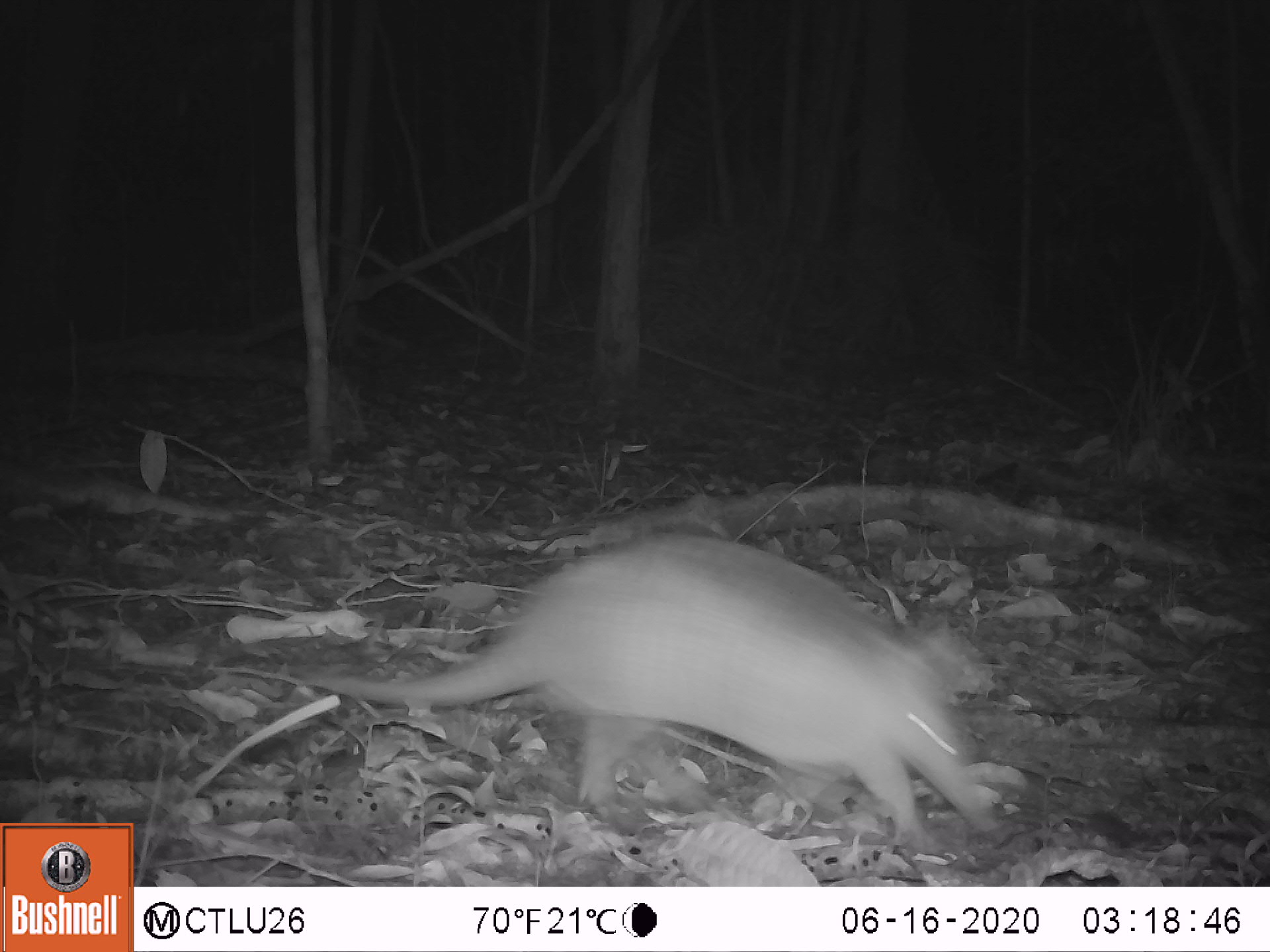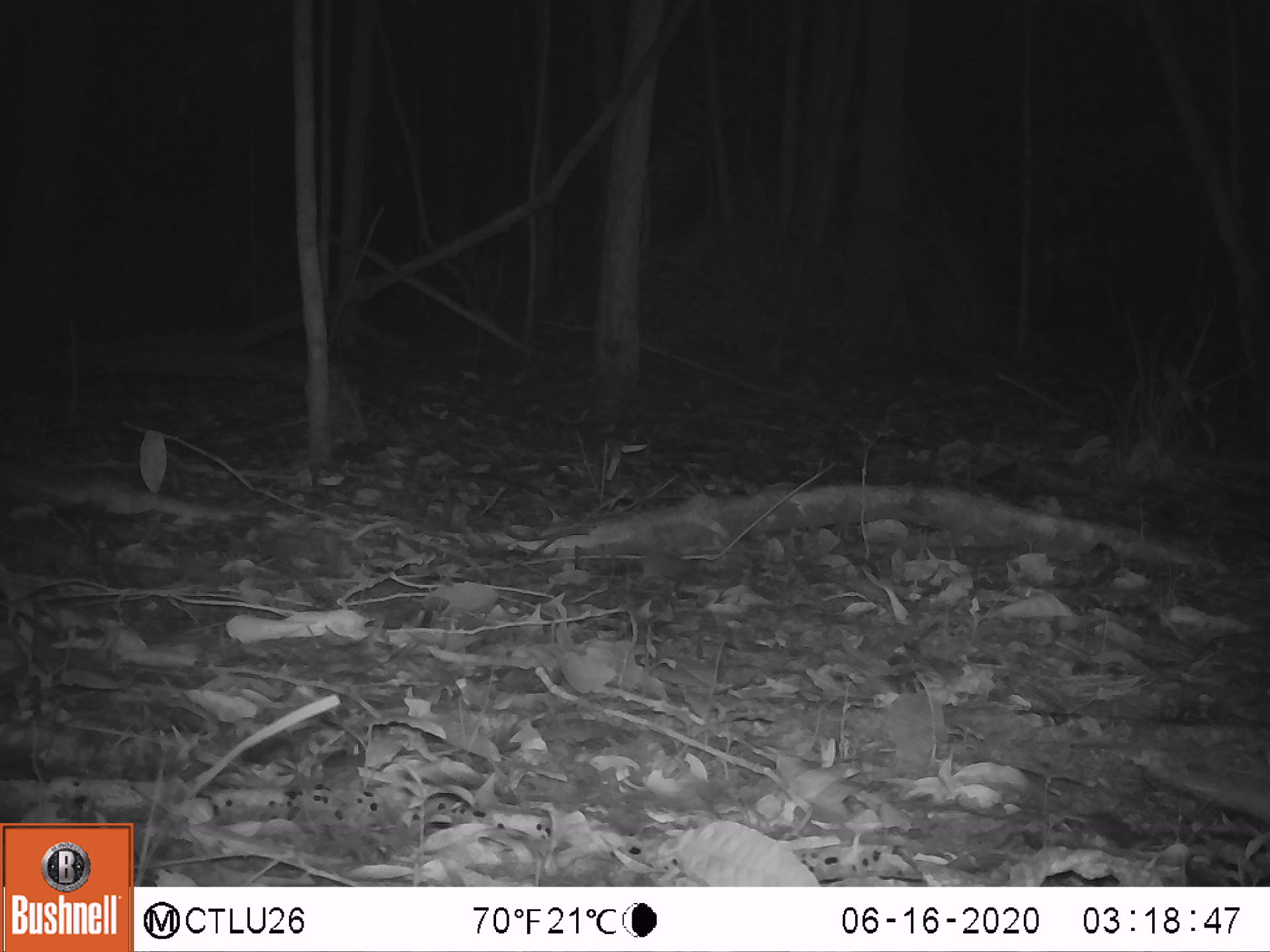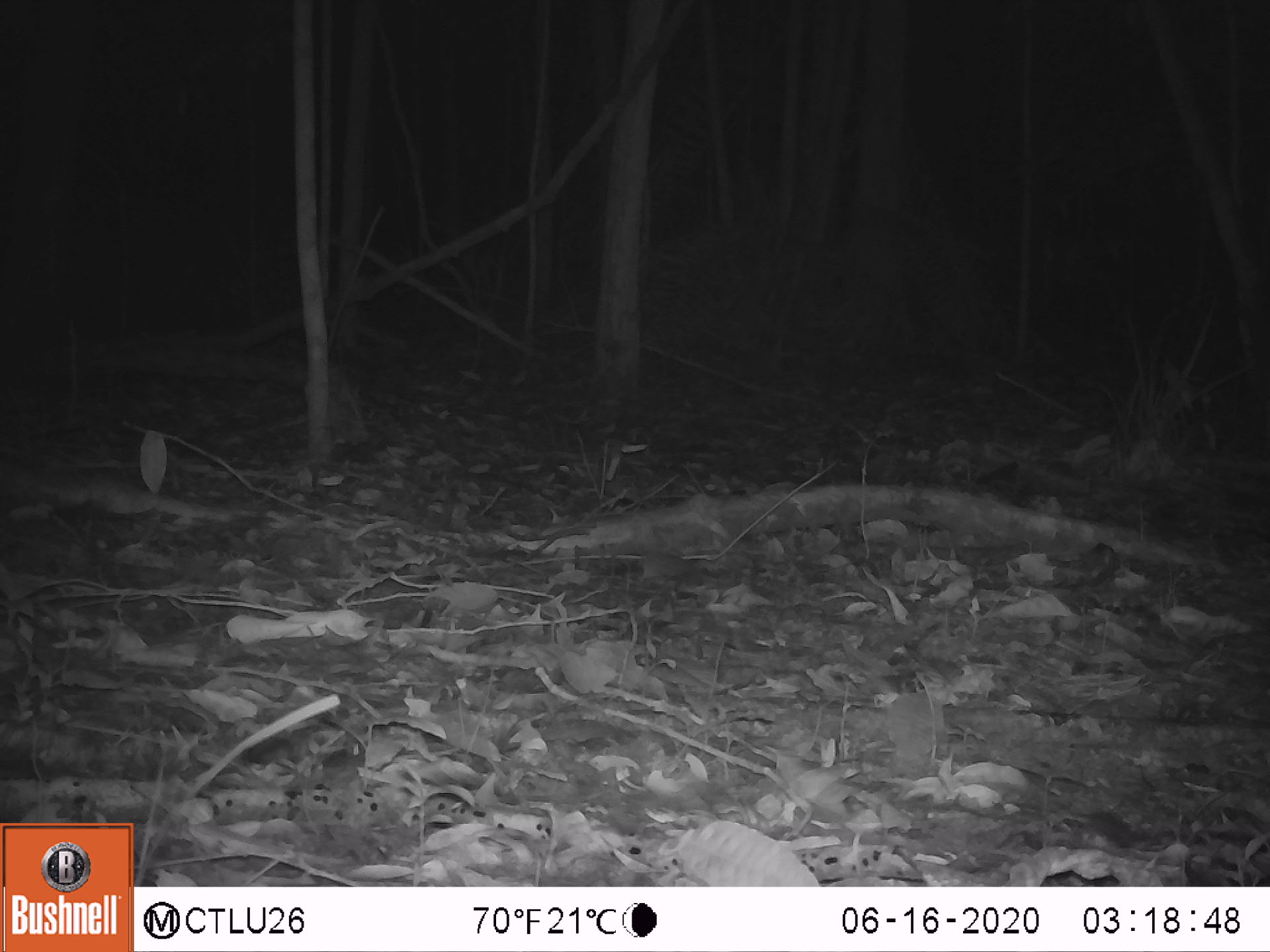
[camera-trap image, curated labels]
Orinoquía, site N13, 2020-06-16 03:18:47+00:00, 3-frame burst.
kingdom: Animalia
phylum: Chordata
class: Mammalia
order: Cingulata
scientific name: Cingulata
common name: armadillo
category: unknown armadillo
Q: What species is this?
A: Unknown armadillo (armadillo) (Cingulata).